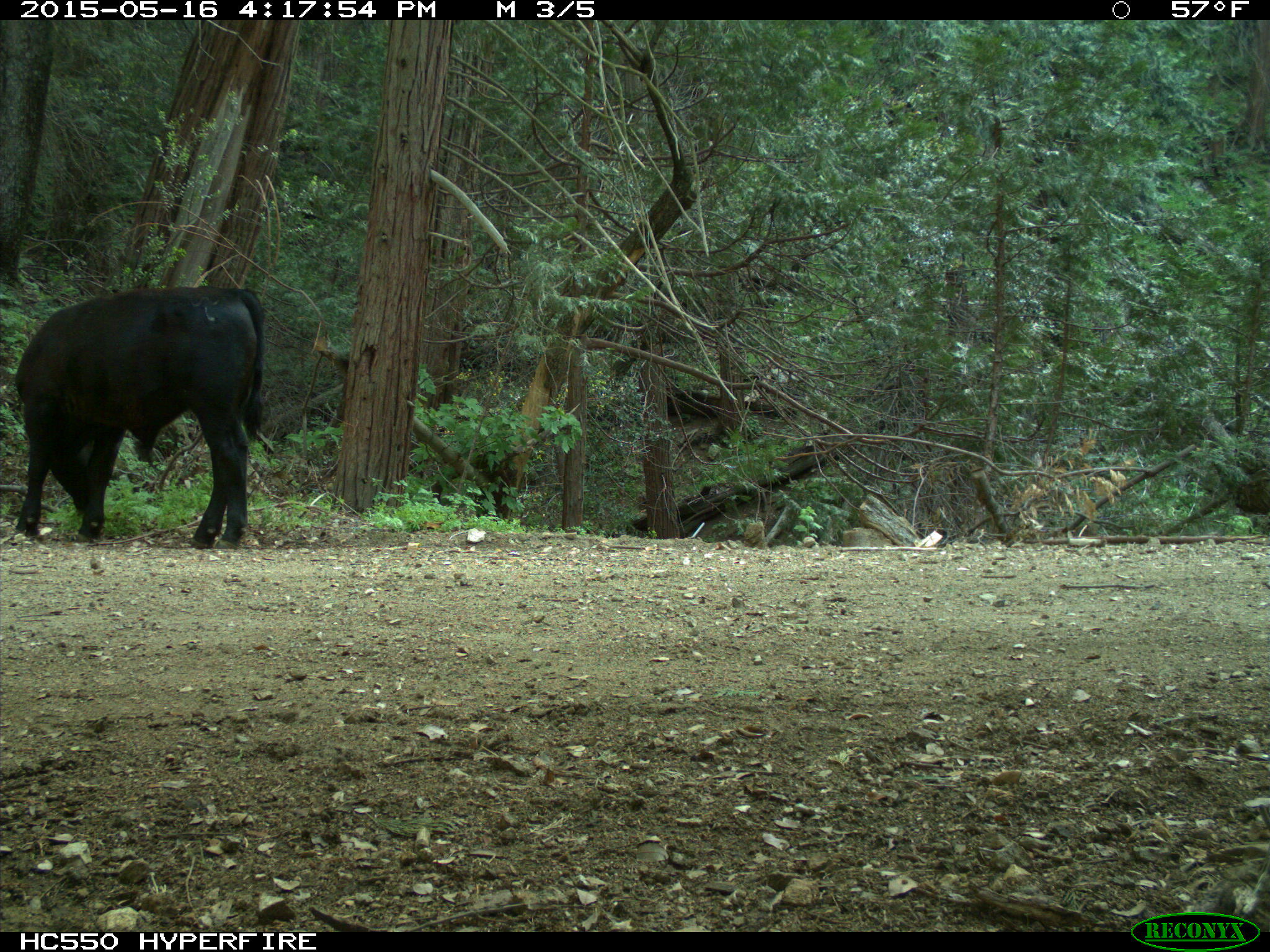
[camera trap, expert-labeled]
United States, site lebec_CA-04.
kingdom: Animalia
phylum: Chordata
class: Mammalia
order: Artiodactyla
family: Bovidae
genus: Bos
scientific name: Bos taurus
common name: domestic cow